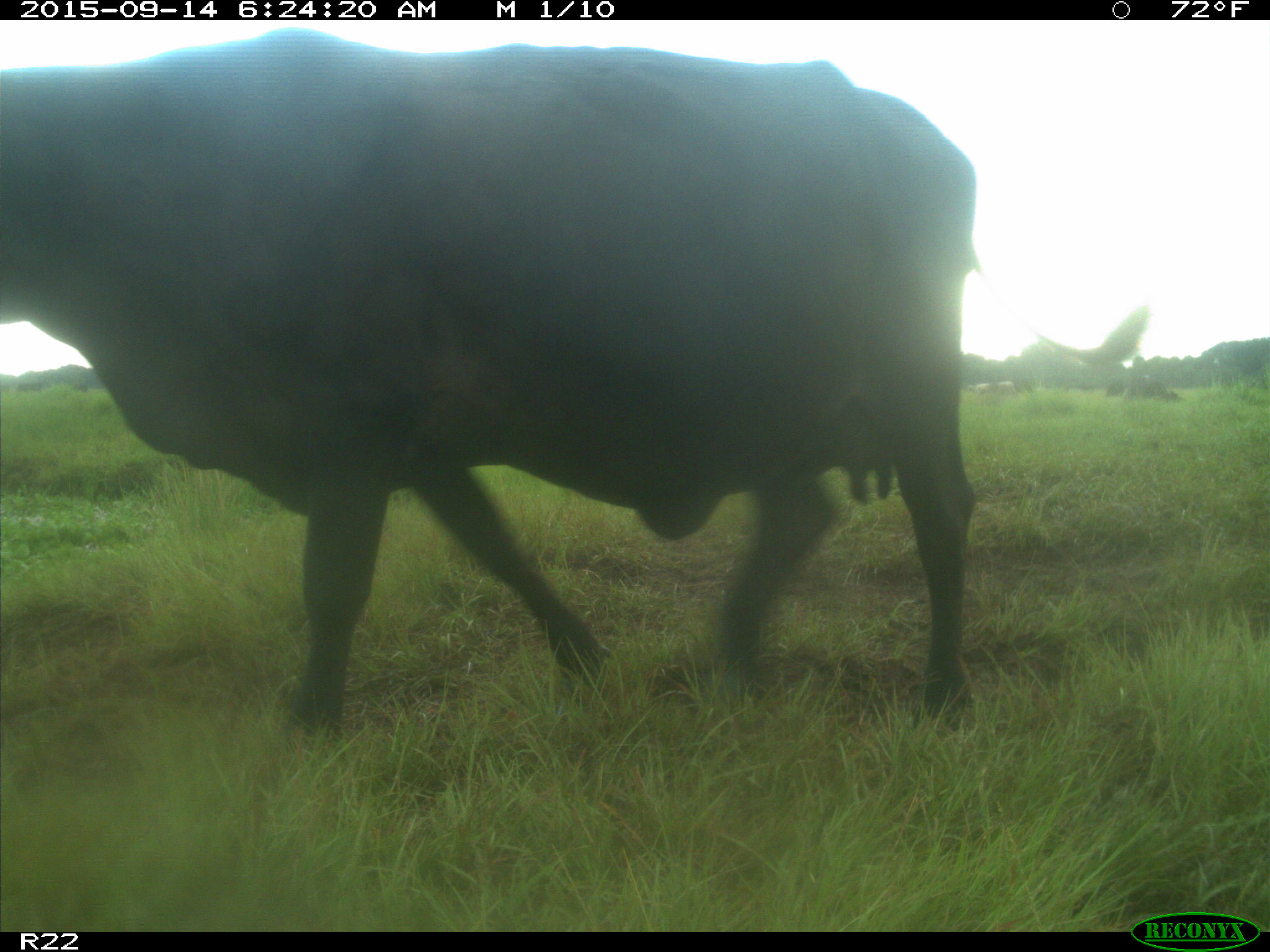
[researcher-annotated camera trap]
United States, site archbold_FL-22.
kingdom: Animalia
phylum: Chordata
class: Mammalia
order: Artiodactyla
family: Bovidae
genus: Bos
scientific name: Bos taurus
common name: domestic cow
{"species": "Bos taurus (domestic cow)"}